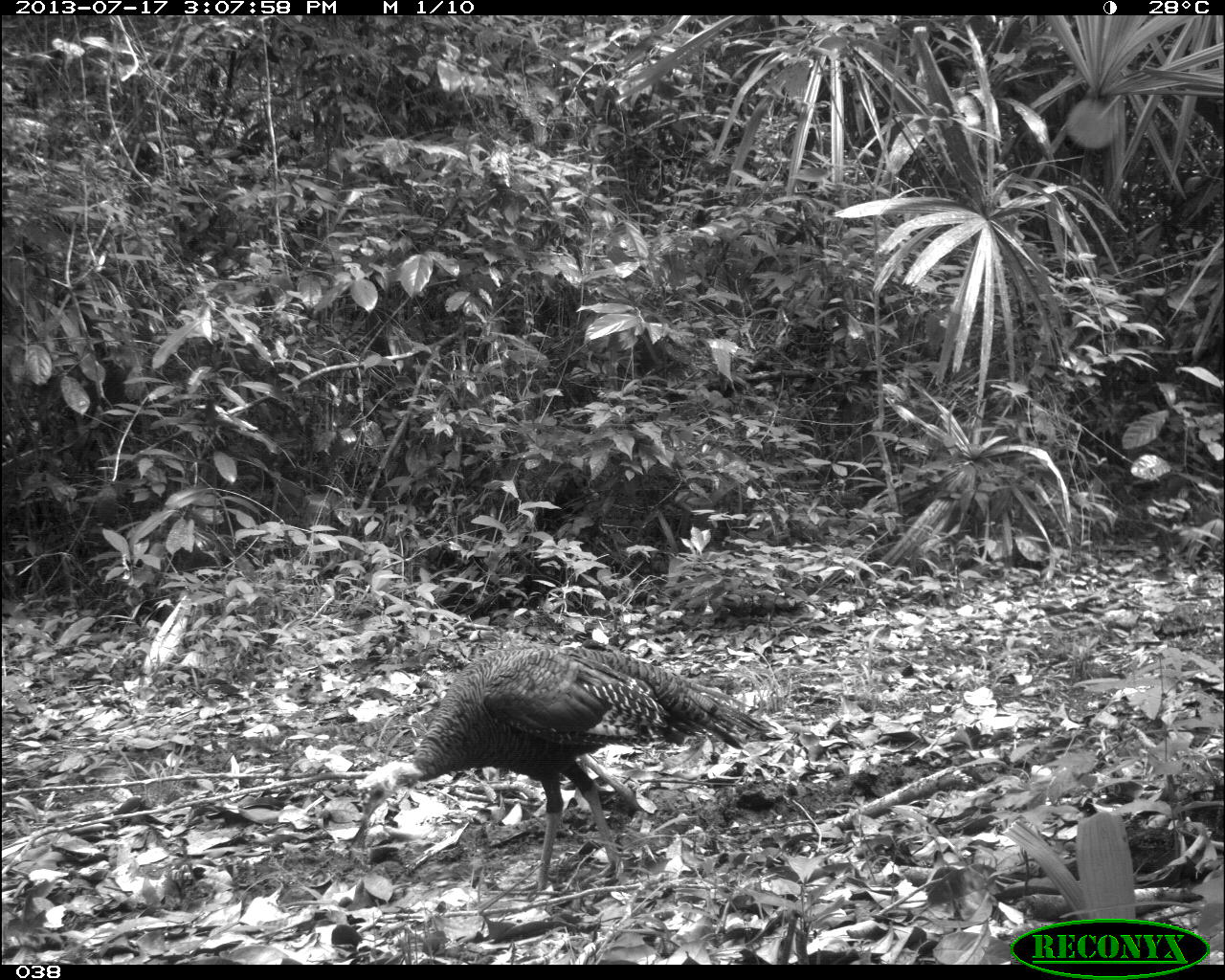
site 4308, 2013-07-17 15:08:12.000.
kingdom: Animalia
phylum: Chordata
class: Aves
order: Galliformes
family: Phasianidae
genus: Meleagris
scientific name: Meleagris ocellata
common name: ocellated turkey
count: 3